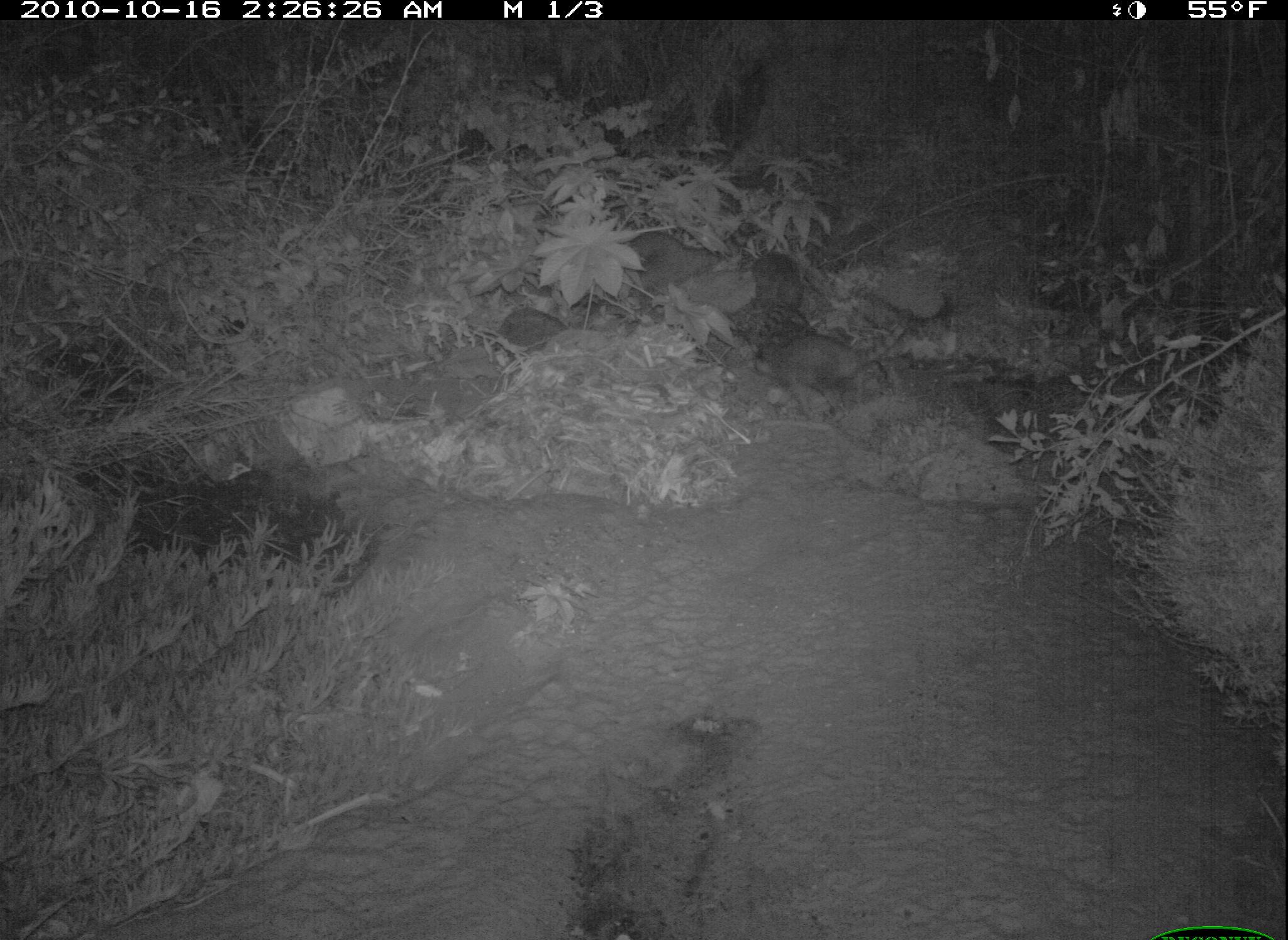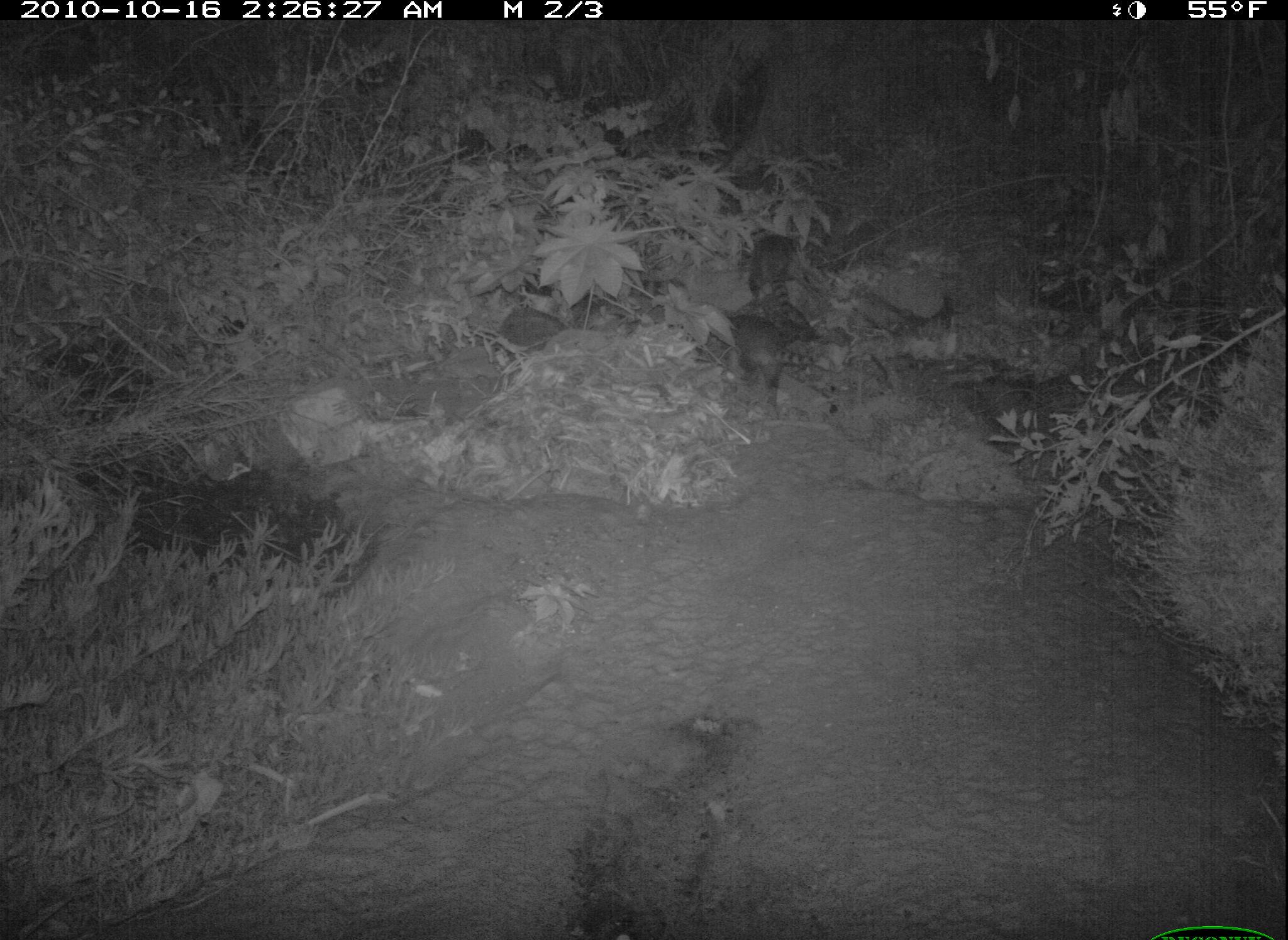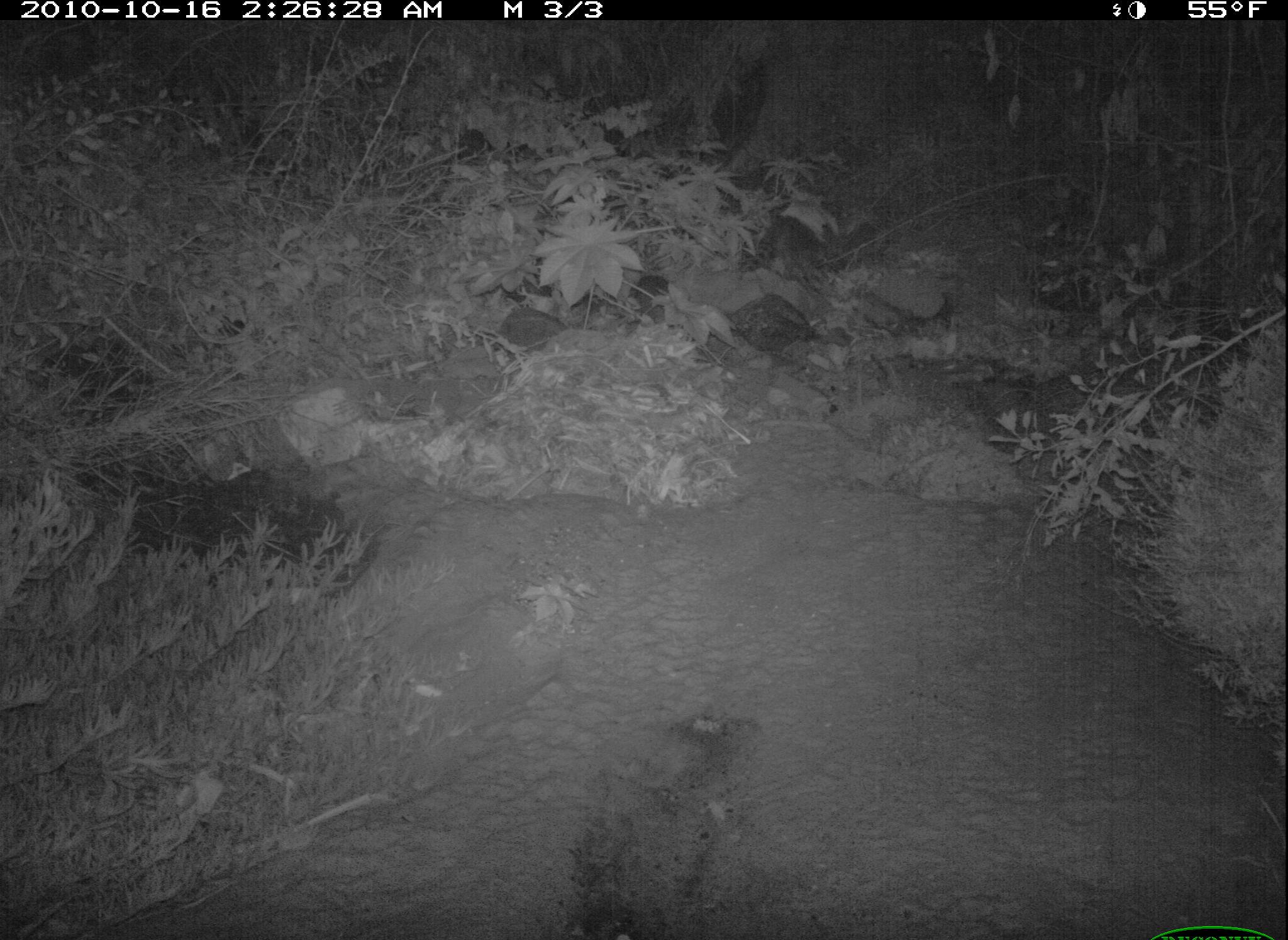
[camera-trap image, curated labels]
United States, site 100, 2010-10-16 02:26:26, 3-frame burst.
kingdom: Animalia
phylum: Chordata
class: Mammalia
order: Carnivora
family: Procyonidae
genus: Procyon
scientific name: Procyon lotor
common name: raccoon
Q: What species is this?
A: Raccoon (Procyon lotor).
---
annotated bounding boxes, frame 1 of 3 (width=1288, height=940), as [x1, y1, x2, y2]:
raccoon: [724, 246, 819, 364]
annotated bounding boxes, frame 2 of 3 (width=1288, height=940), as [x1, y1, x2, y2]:
raccoon: [702, 246, 840, 409]